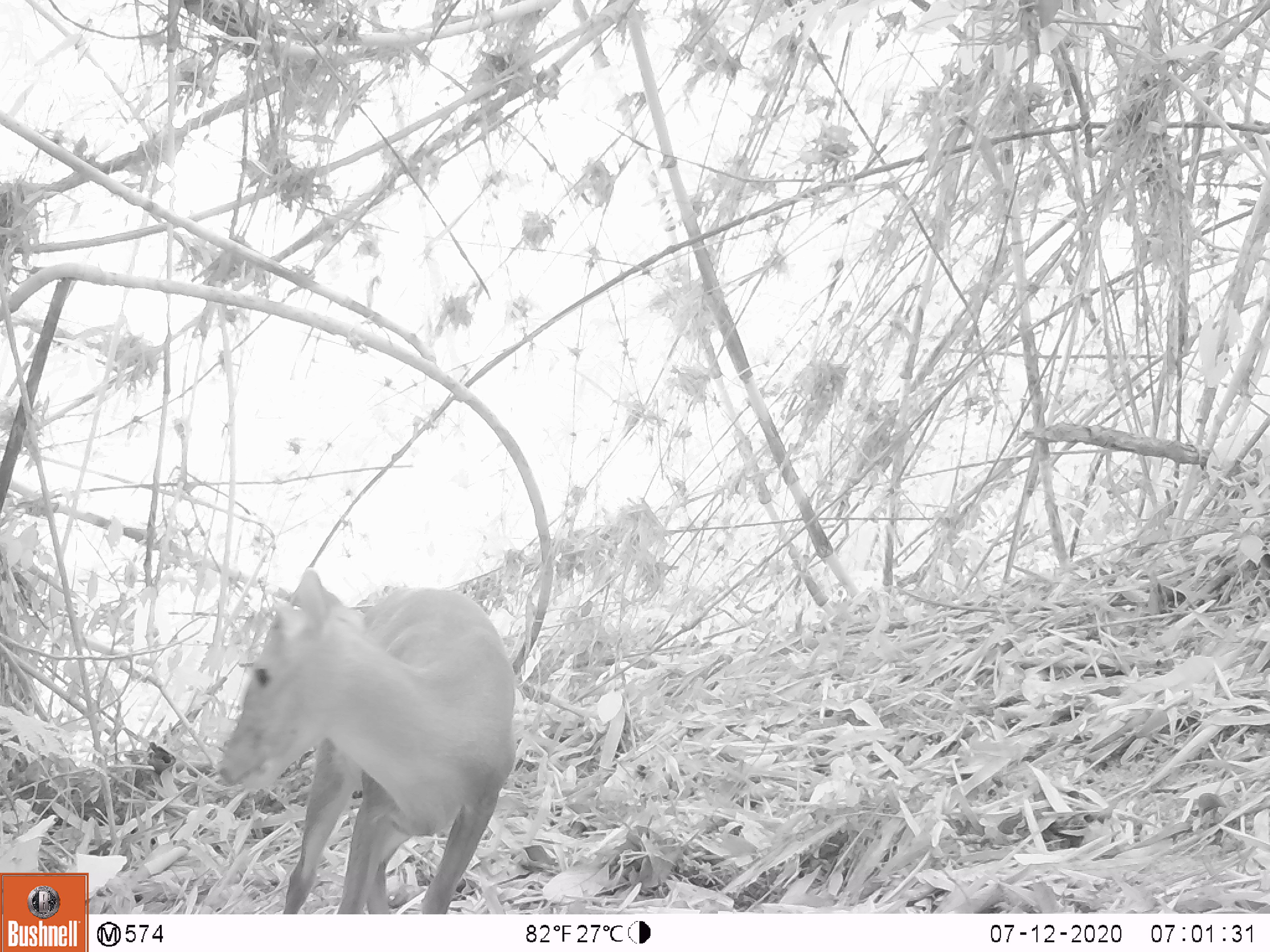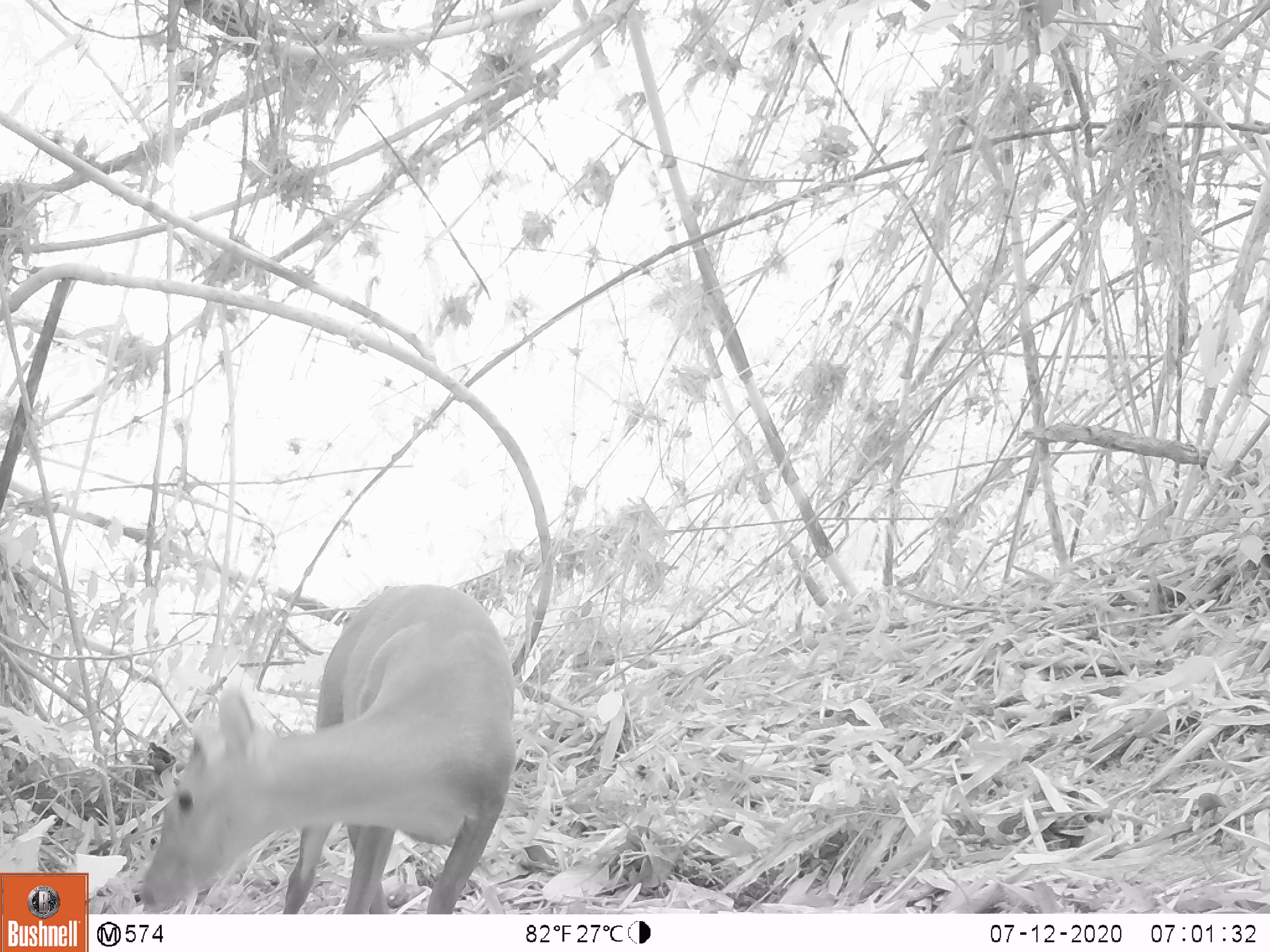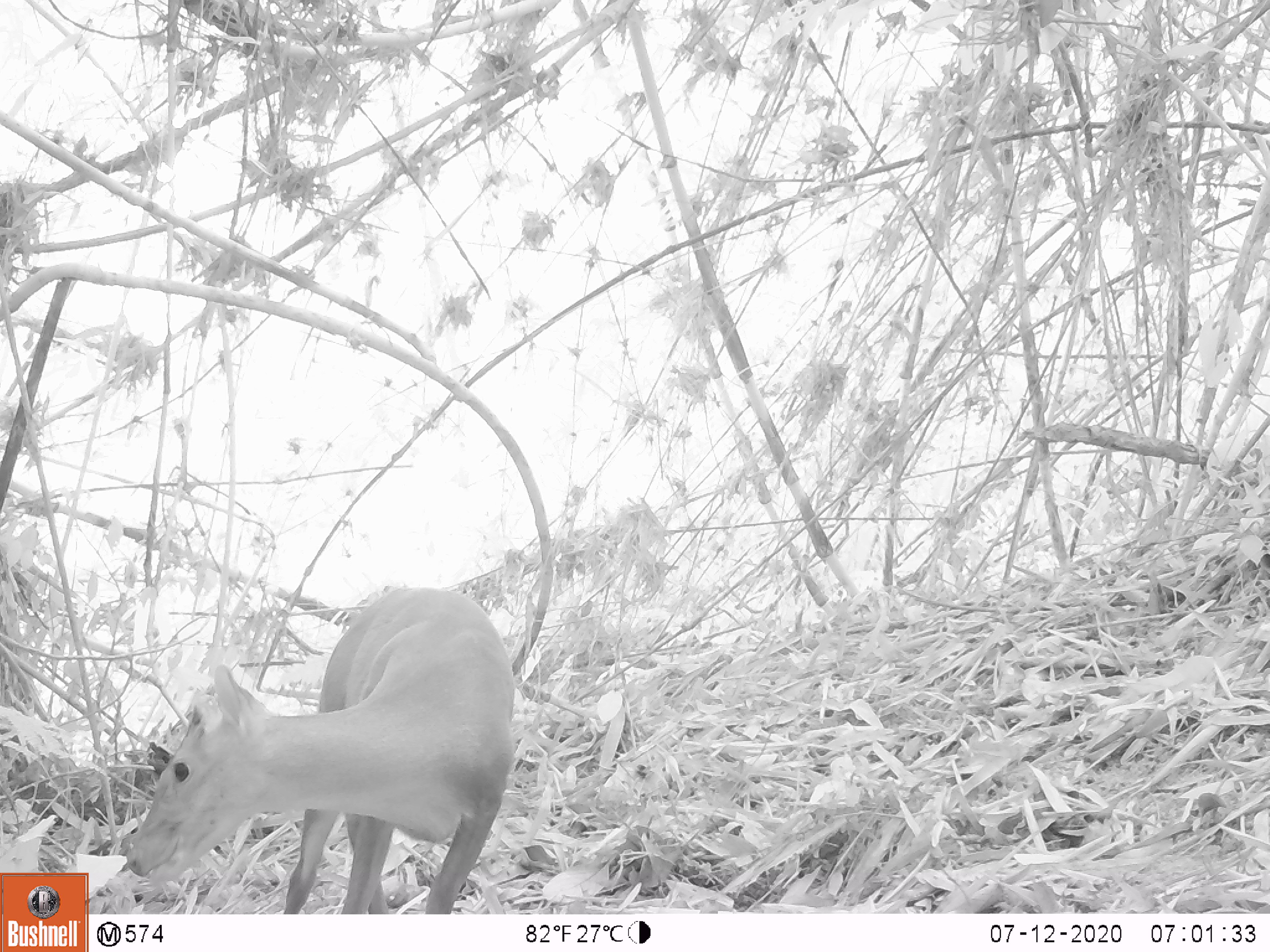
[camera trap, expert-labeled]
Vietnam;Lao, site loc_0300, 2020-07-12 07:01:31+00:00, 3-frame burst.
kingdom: Animalia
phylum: Chordata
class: Mammalia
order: Artiodactyla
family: Cervidae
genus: Muntiacus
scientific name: Muntiacus rooseveltorum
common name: roosevelt's muntjac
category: roosevelts muntjac group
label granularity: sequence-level